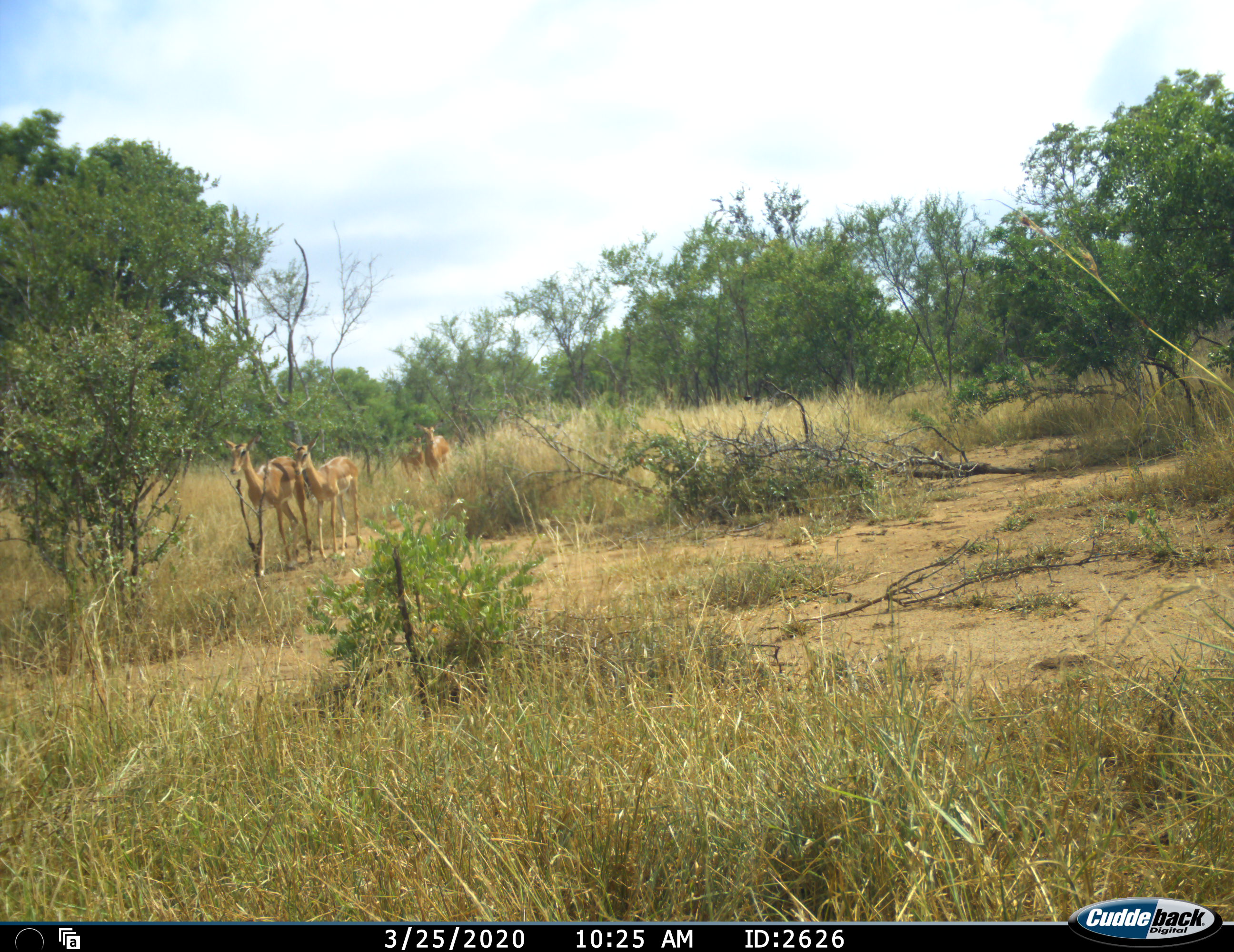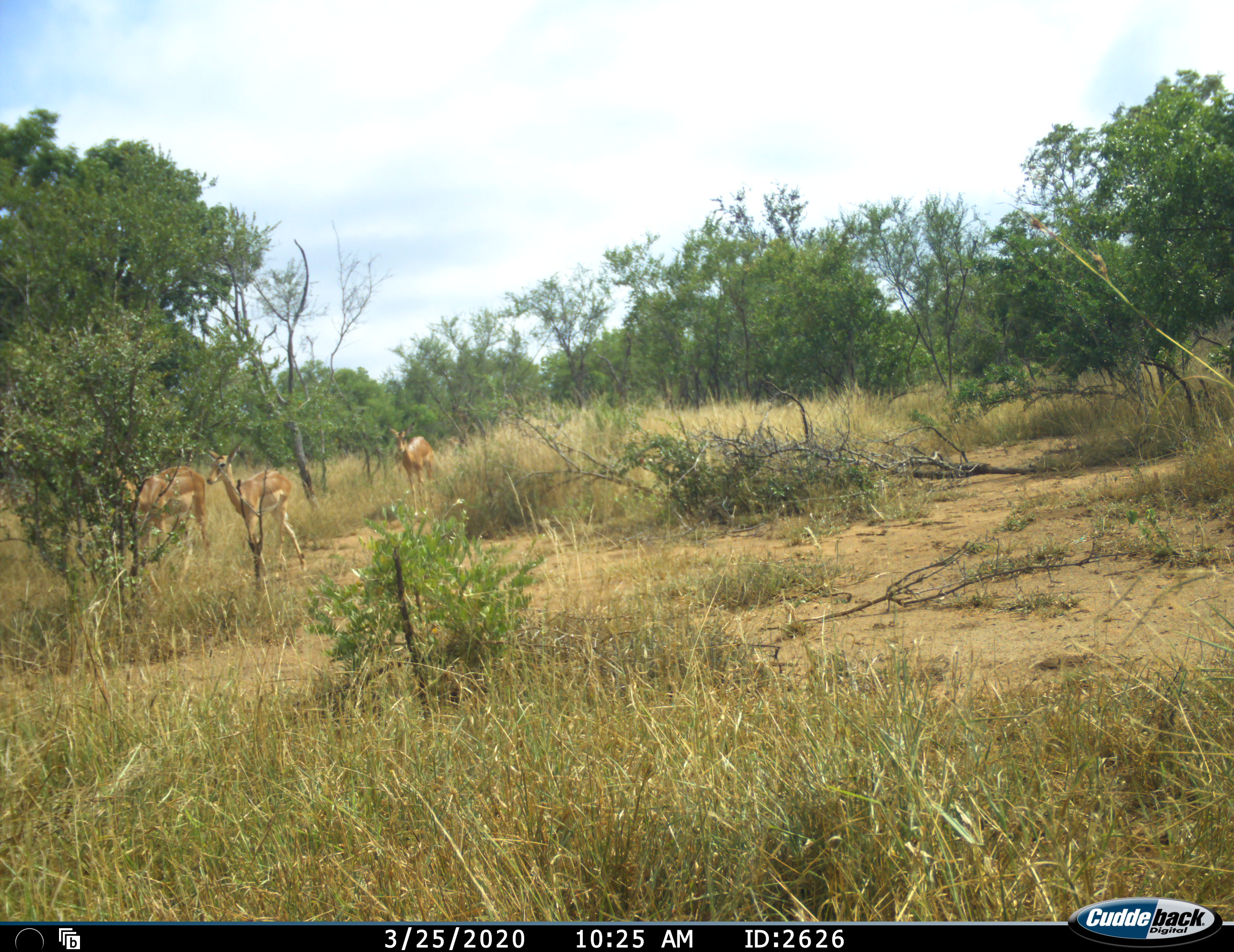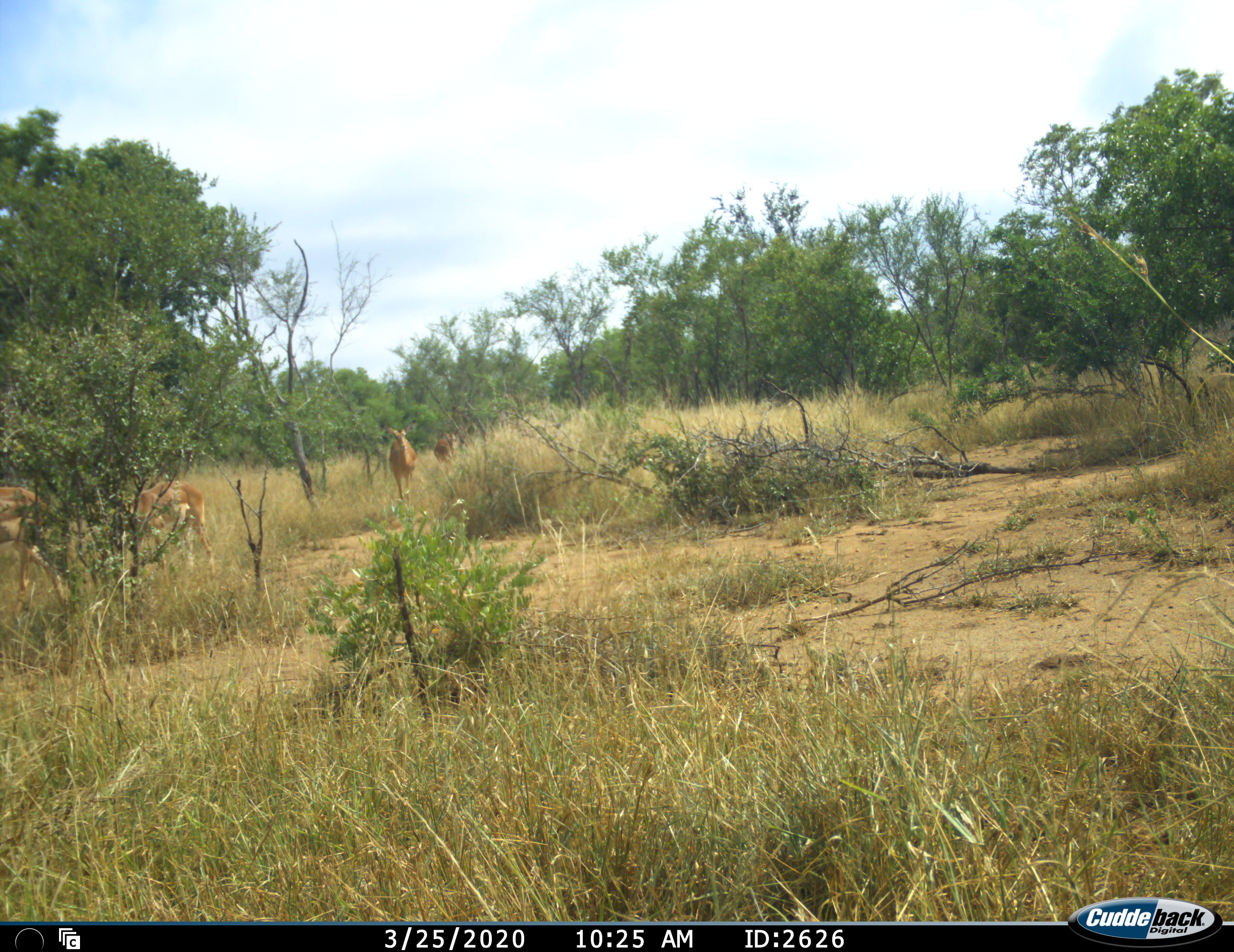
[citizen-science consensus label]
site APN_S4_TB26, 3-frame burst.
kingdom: Animalia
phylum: Chordata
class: Mammalia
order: Artiodactyla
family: Bovidae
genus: Aepyceros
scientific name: Aepyceros melampus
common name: impala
Impala (Aepyceros melampus), count 4. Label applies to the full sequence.